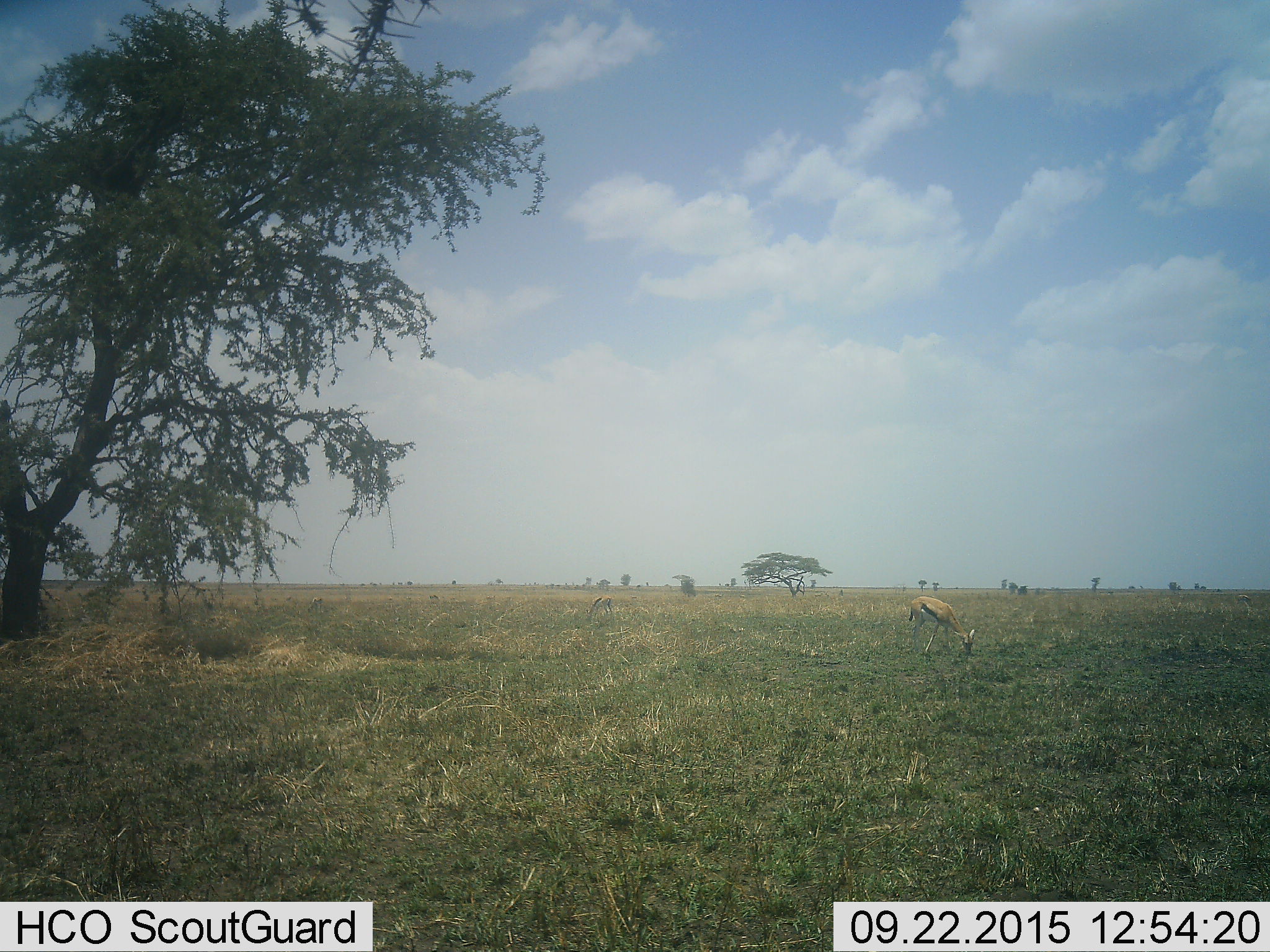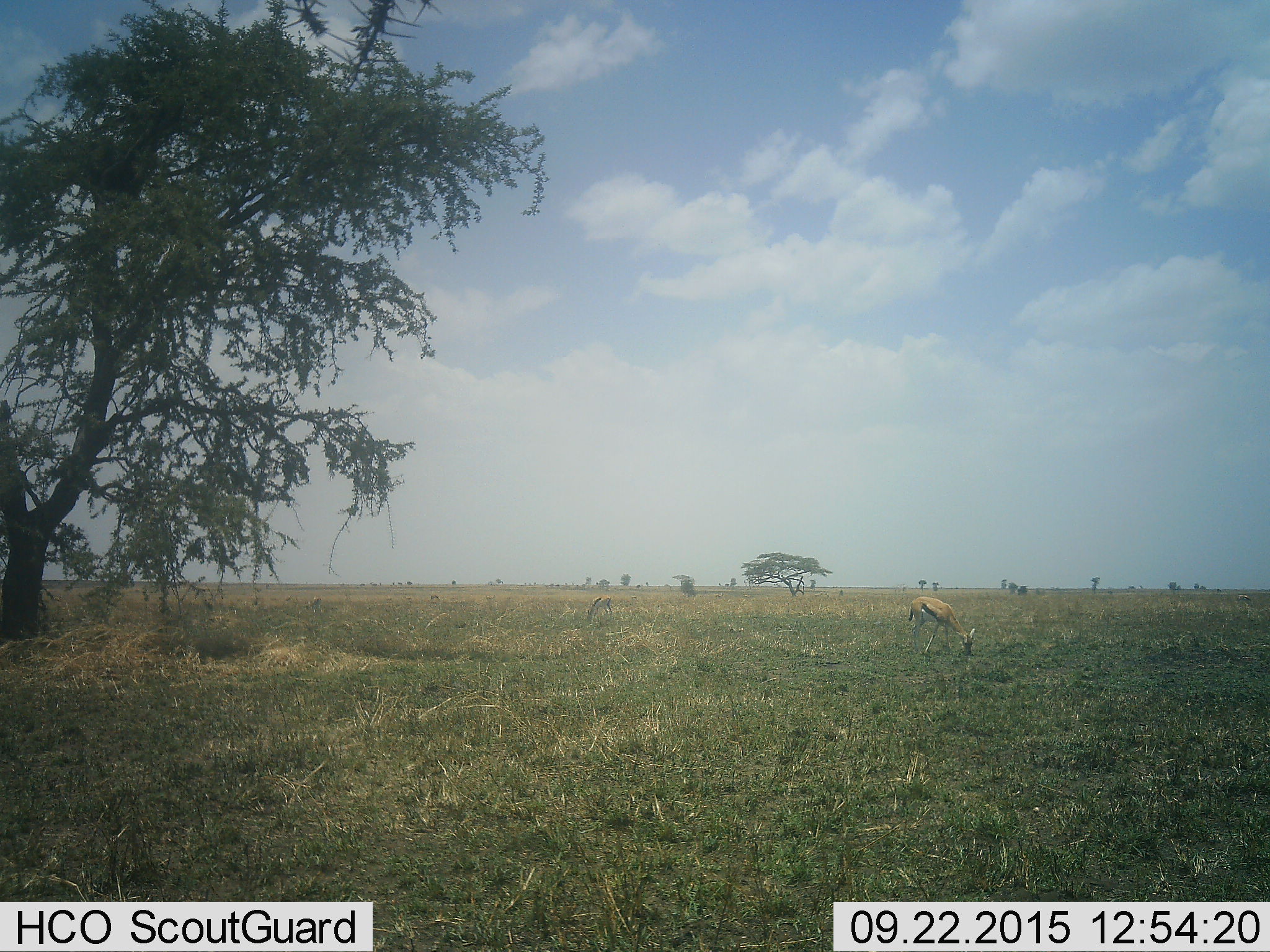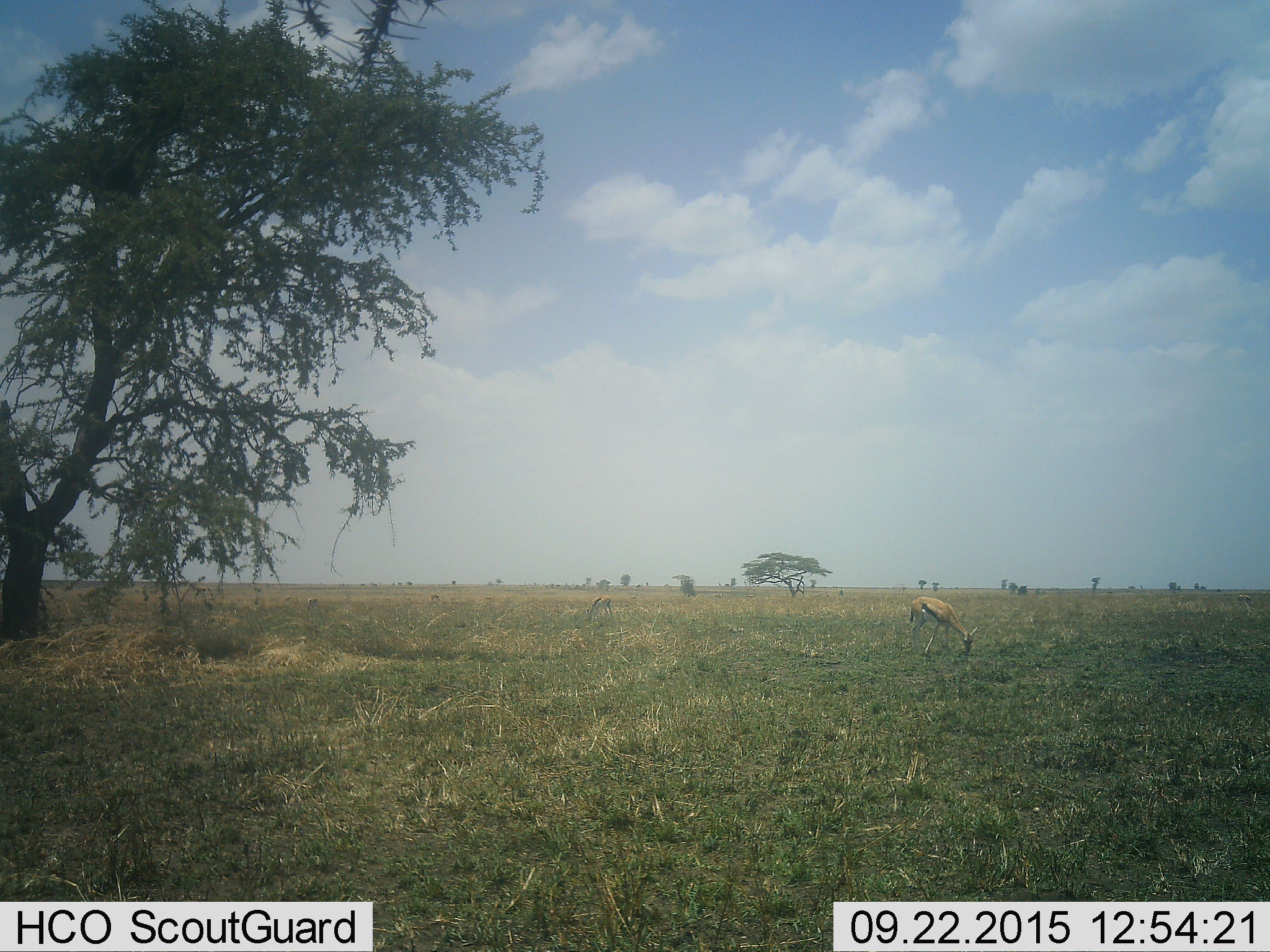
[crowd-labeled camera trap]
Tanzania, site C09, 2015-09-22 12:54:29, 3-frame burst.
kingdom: Animalia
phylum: Chordata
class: Mammalia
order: Artiodactyla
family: Bovidae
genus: Eudorcas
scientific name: Eudorcas thomsonii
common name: thomson's gazelle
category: gazellethomsons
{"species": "gazellethomsons (thomson's gazelle) (Eudorcas thomsonii)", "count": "2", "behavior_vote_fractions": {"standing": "33%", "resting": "6%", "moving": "6%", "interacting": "0%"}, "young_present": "0%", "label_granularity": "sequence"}